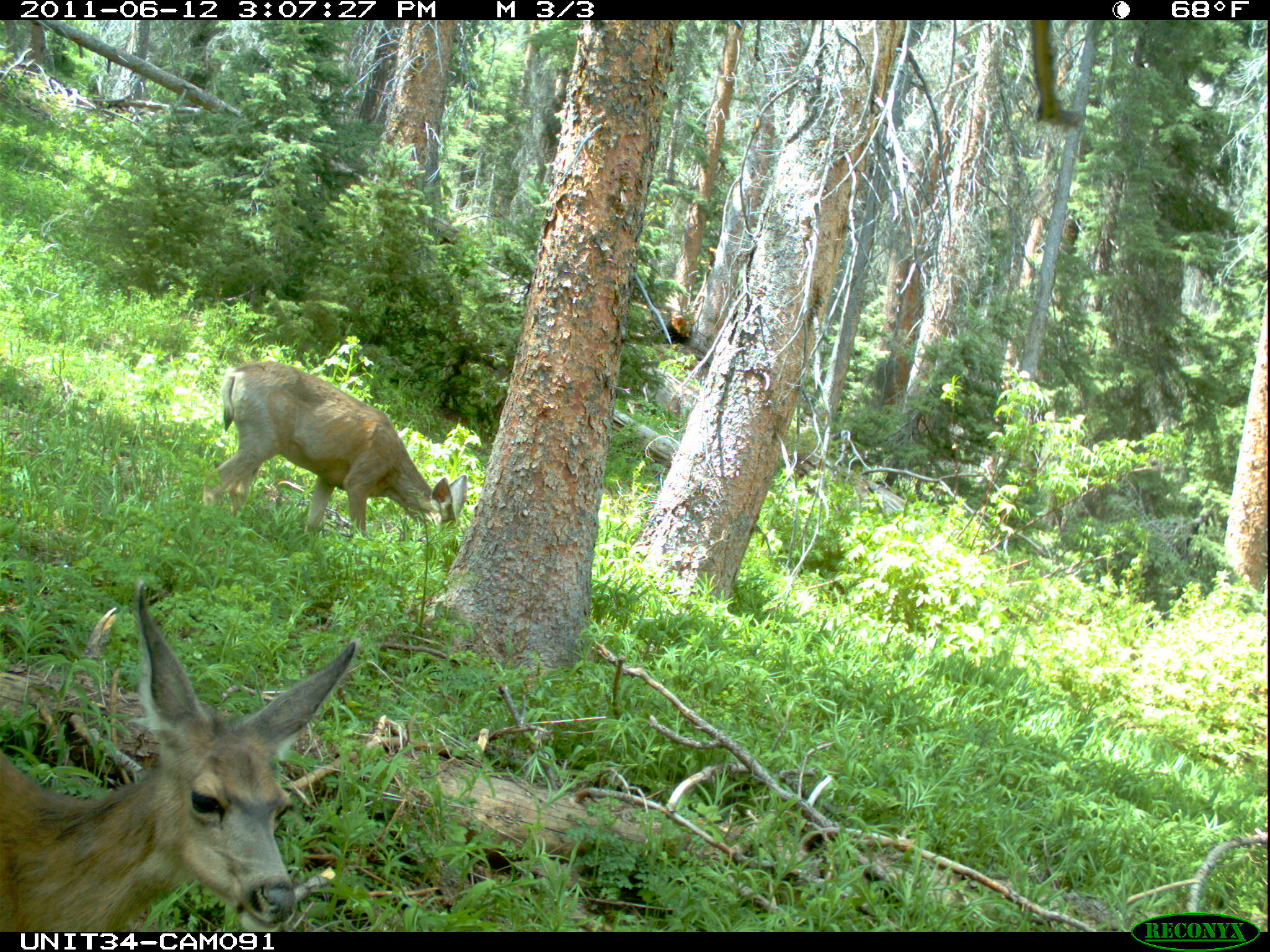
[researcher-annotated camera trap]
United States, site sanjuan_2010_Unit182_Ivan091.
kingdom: Animalia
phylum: Chordata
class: Mammalia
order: Artiodactyla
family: Cervidae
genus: Odocoileus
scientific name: Odocoileus hemionus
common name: mule deer